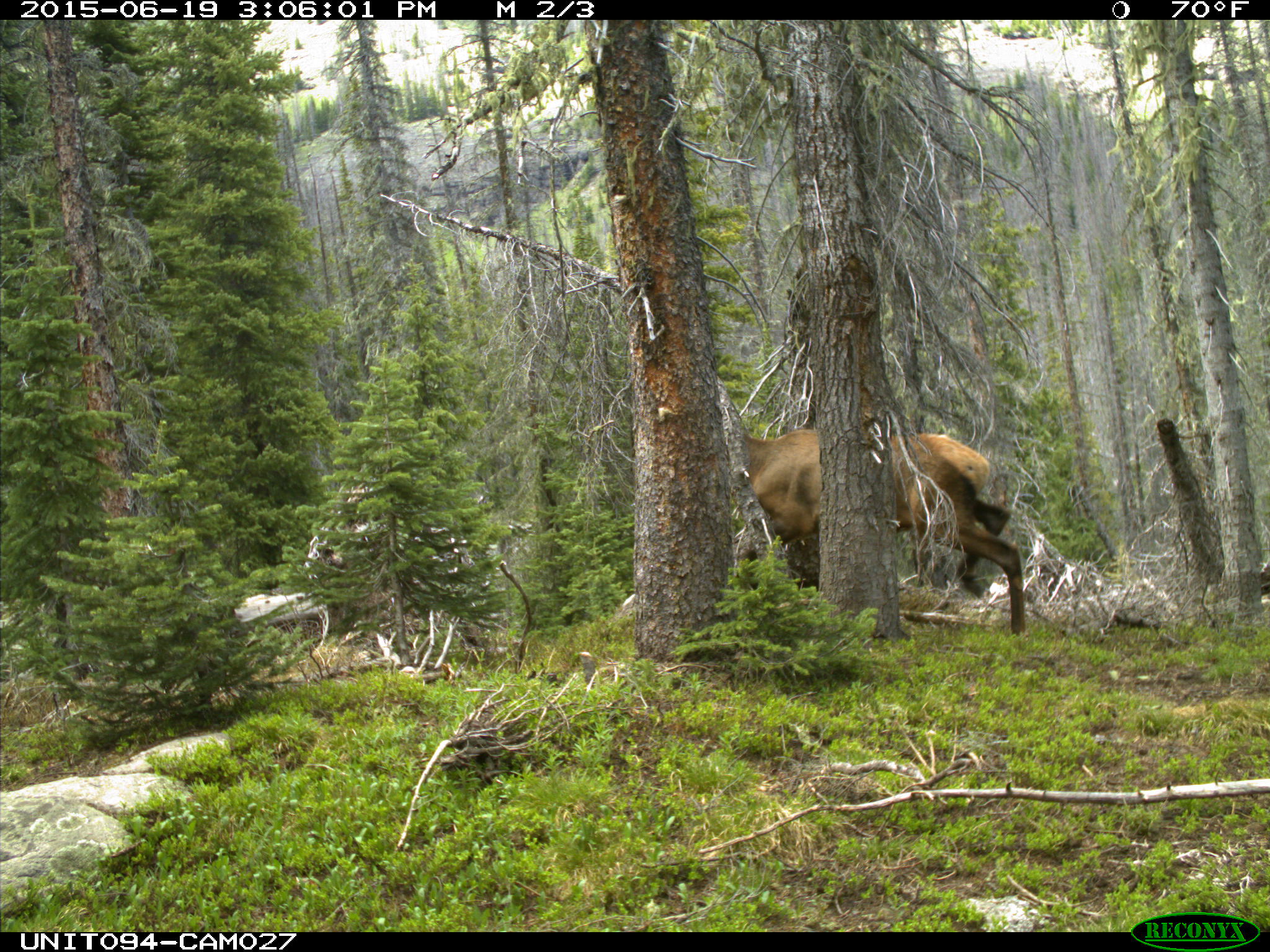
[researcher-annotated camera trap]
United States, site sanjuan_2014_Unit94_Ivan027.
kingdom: Animalia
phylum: Chordata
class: Mammalia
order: Artiodactyla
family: Cervidae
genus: Cervus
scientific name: Cervus elaphus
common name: red deer